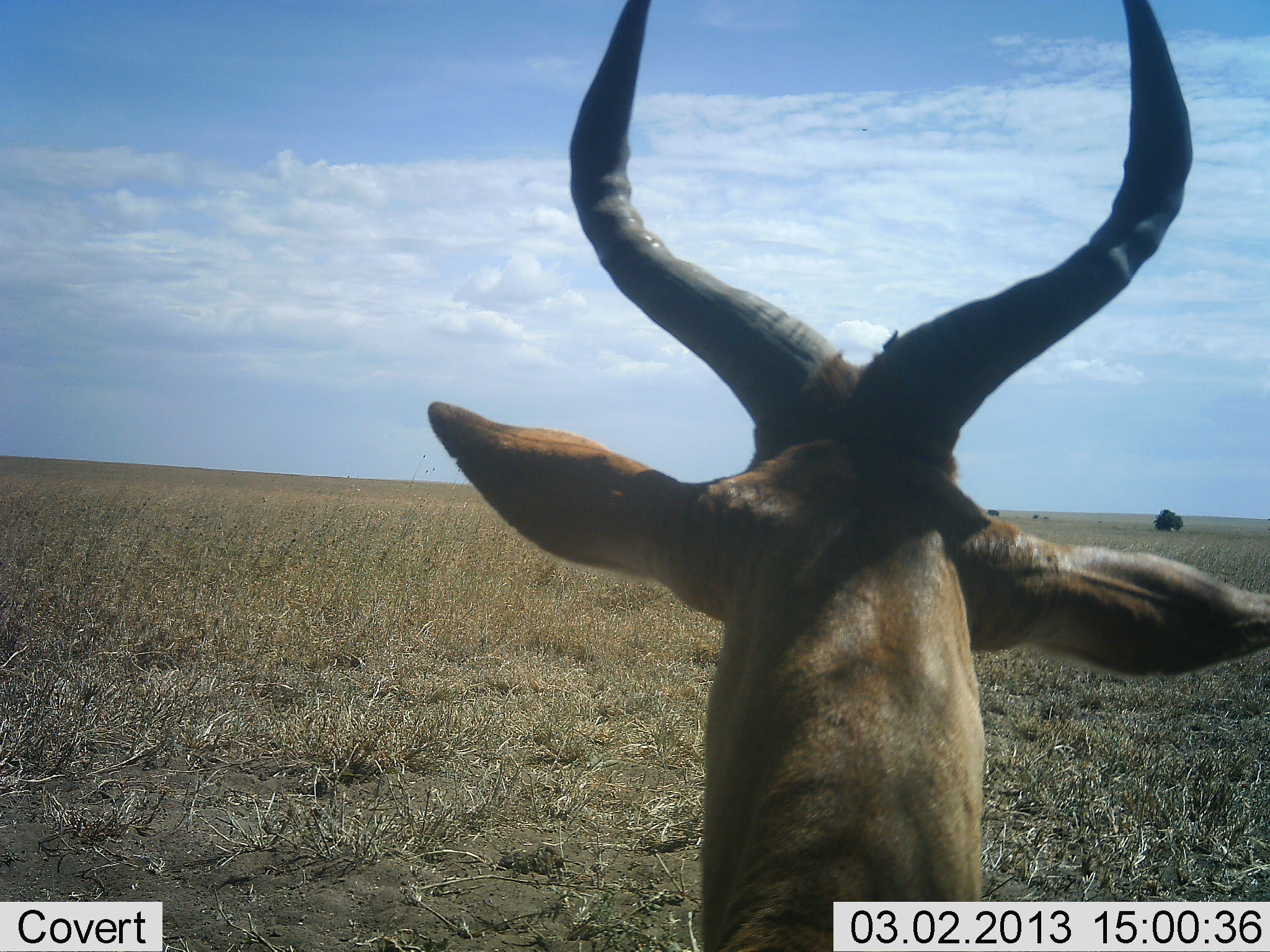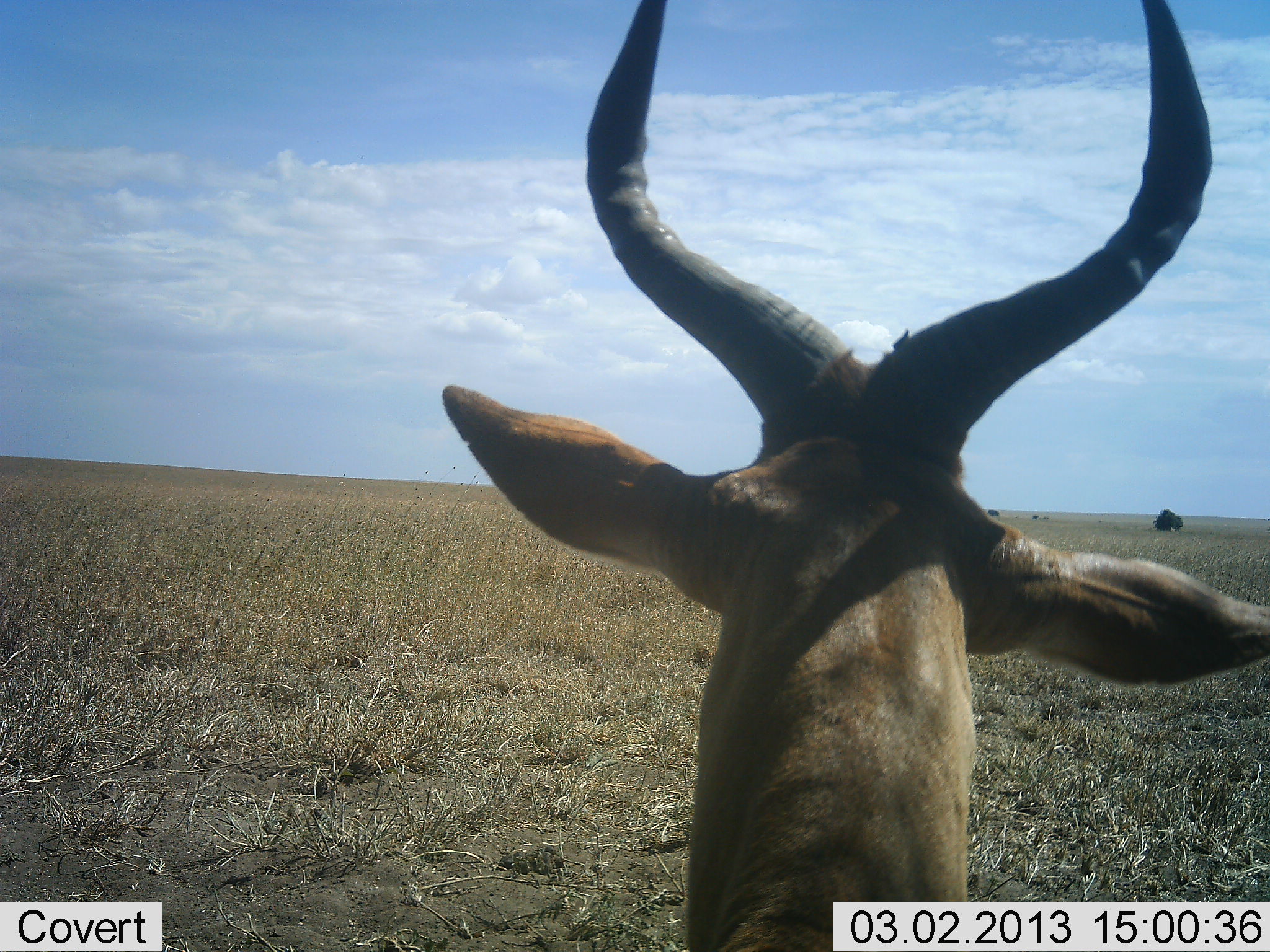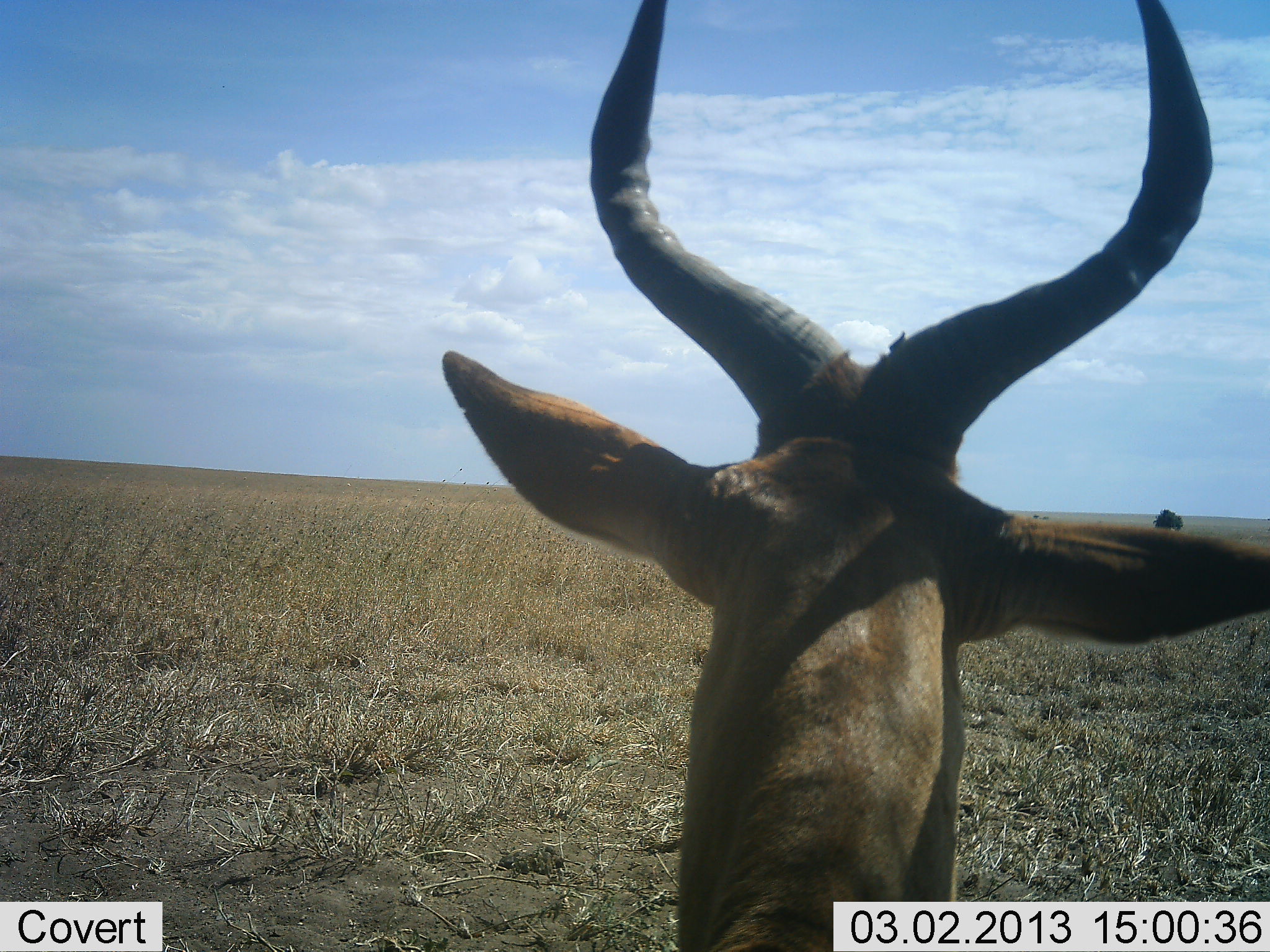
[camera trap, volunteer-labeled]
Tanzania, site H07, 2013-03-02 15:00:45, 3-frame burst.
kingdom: Animalia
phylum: Chordata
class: Mammalia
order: Artiodactyla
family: Bovidae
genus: Alcelaphus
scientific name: Alcelaphus buselaphus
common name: hartebeest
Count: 1.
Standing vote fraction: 80%.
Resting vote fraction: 20%.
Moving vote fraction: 0%.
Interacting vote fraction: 0%.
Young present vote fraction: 0%.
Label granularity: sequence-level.